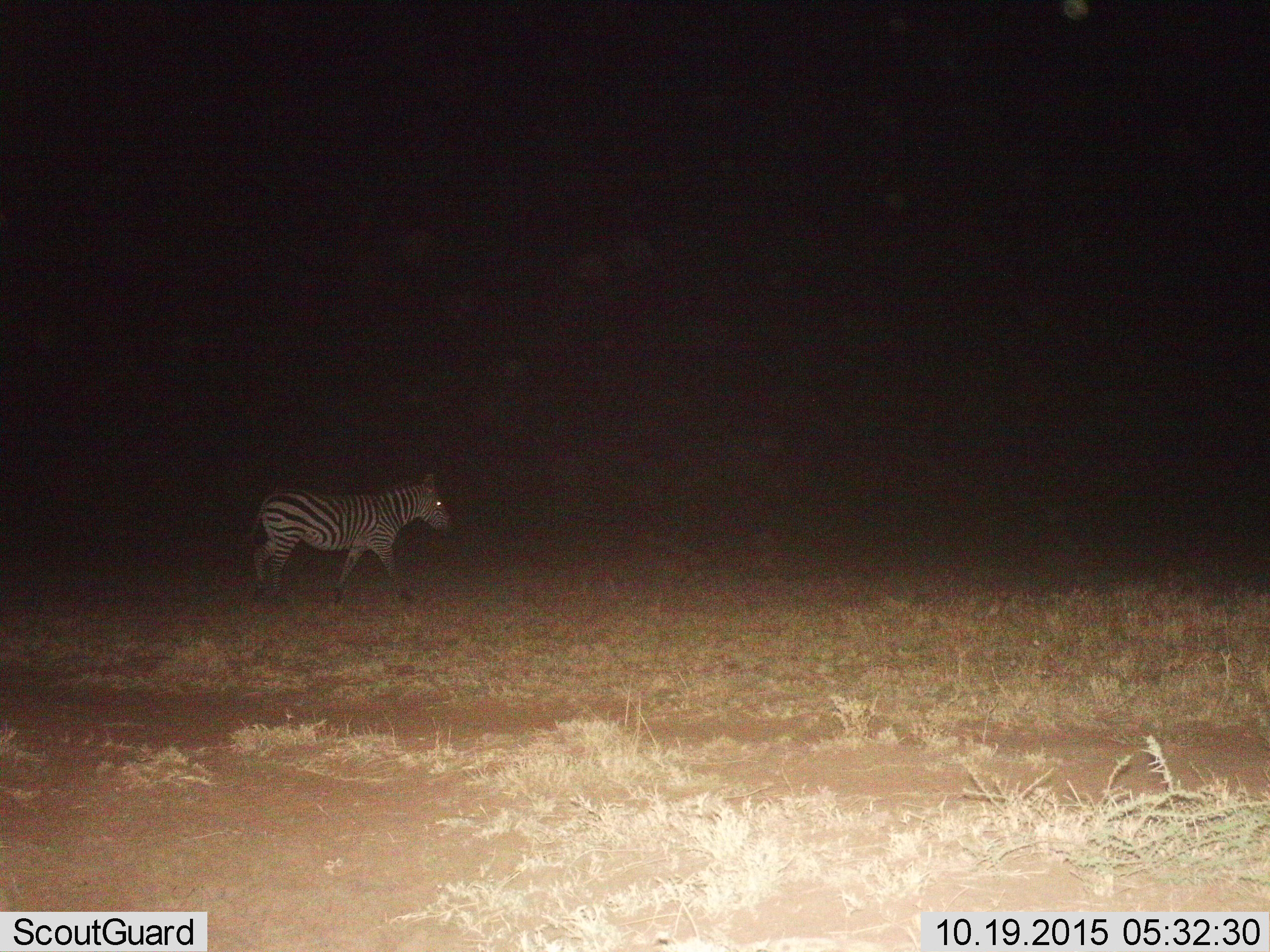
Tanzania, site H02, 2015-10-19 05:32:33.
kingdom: Animalia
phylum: Chordata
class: Mammalia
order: Perissodactyla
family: Equidae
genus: Equus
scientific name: Equus quagga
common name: plains zebra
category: zebra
Zebra (plains zebra) (Equus quagga), count 1. Behavior (volunteer vote fractions): standing 0%, resting 0%, moving 100%, interacting 0%. Young present (vote fraction): 0%. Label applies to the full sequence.